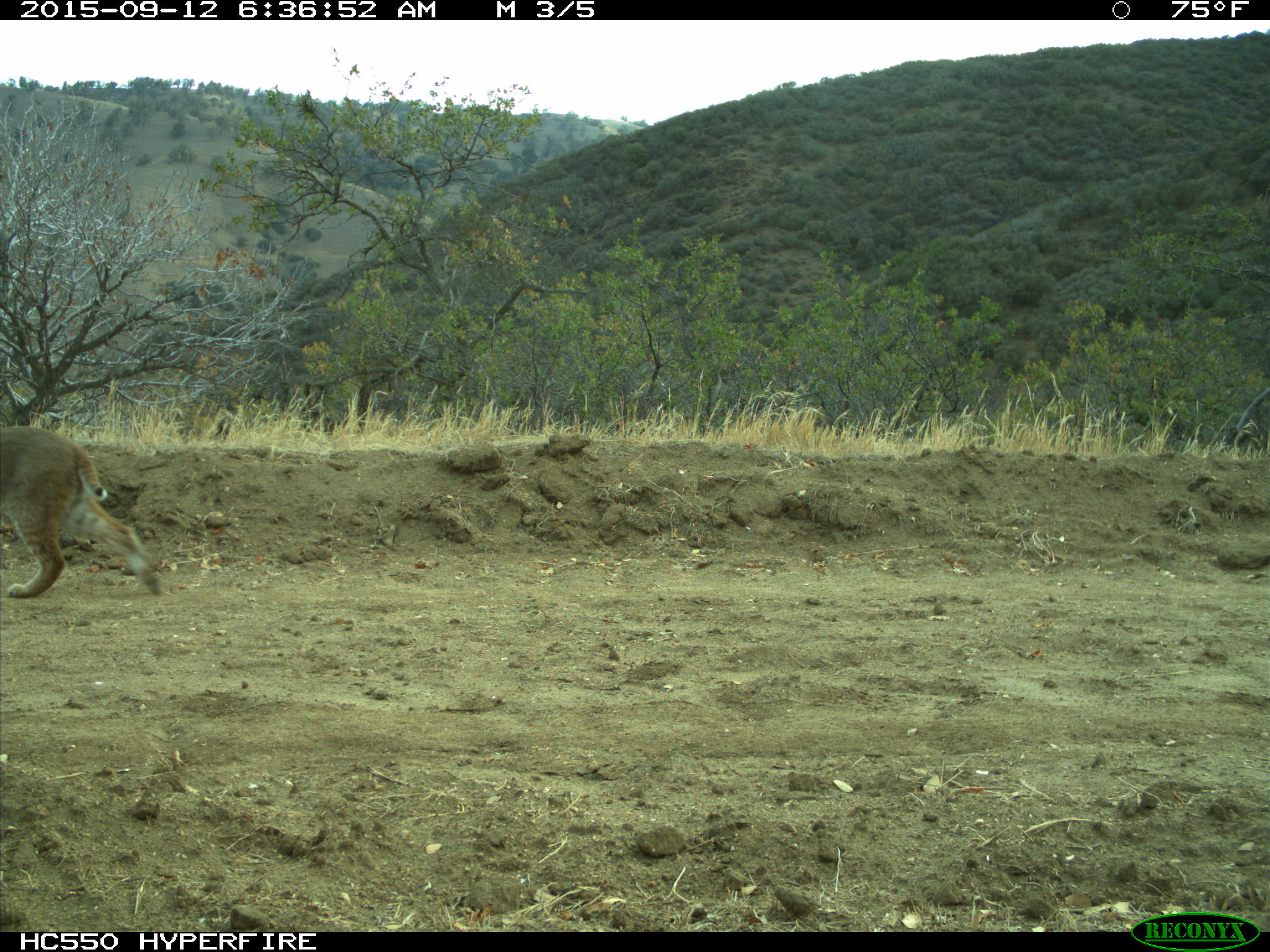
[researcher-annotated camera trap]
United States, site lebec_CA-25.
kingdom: Animalia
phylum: Chordata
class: Mammalia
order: Carnivora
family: Felidae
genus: Lynx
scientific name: Lynx rufus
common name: bobcat